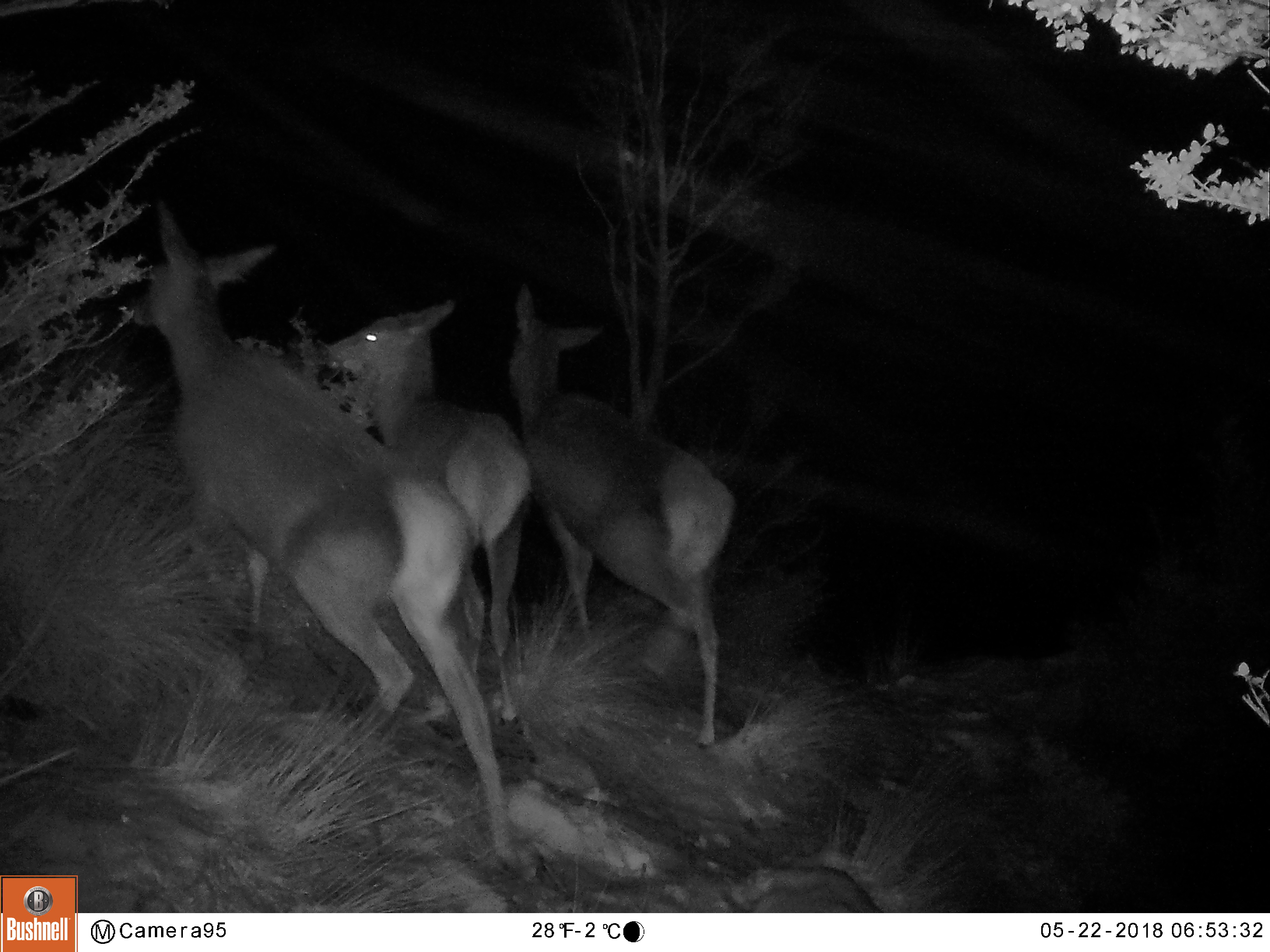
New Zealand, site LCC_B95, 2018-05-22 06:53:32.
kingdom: Animalia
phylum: Chordata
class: Mammalia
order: Artiodactyla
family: Cervidae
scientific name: Cervidae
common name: deer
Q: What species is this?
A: Deer (Cervidae).